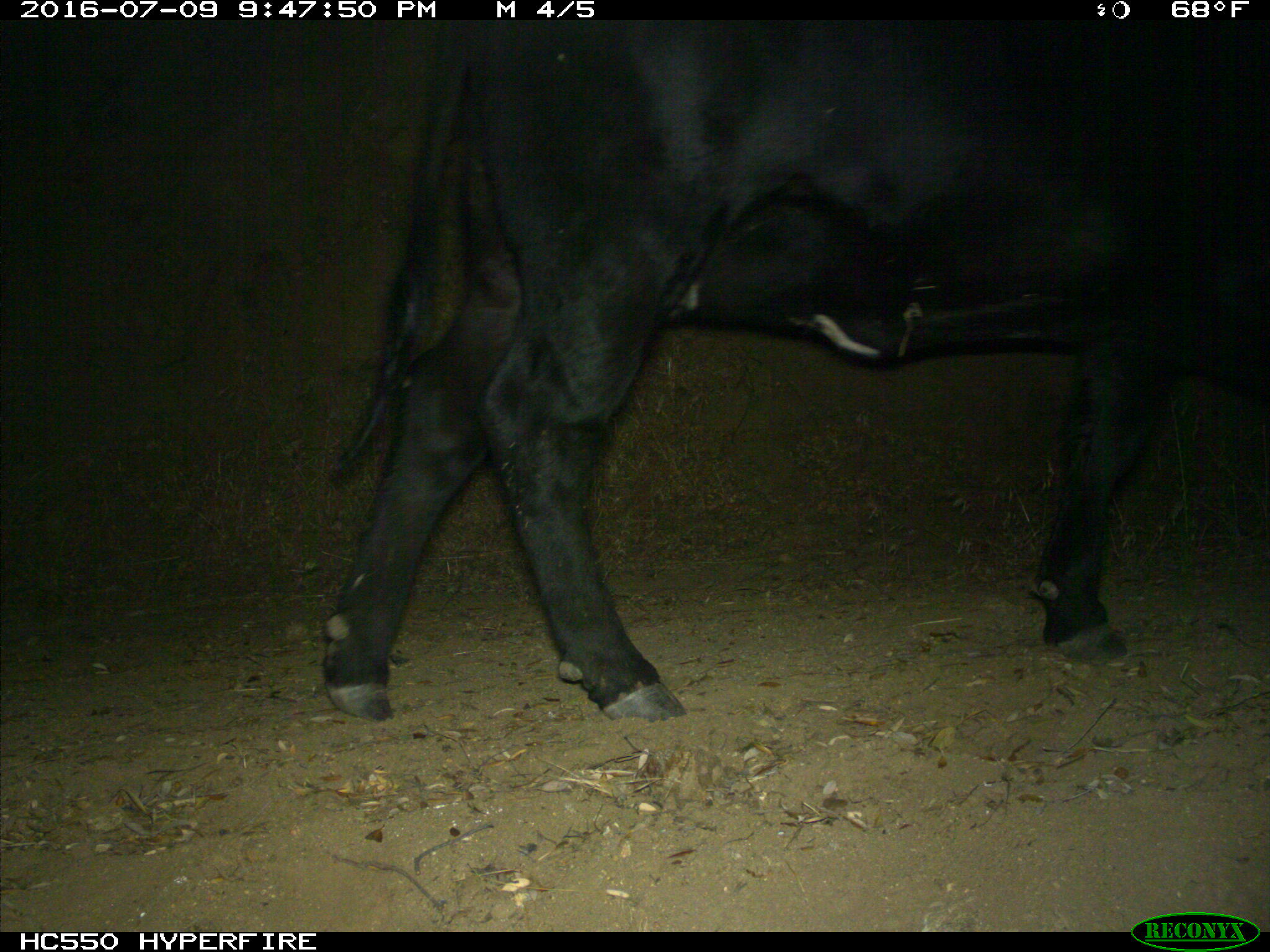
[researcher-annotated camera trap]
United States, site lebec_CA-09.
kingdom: Animalia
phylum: Chordata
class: Mammalia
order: Artiodactyla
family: Bovidae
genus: Bos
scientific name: Bos taurus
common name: domestic cow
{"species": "Bos taurus (domestic cow)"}